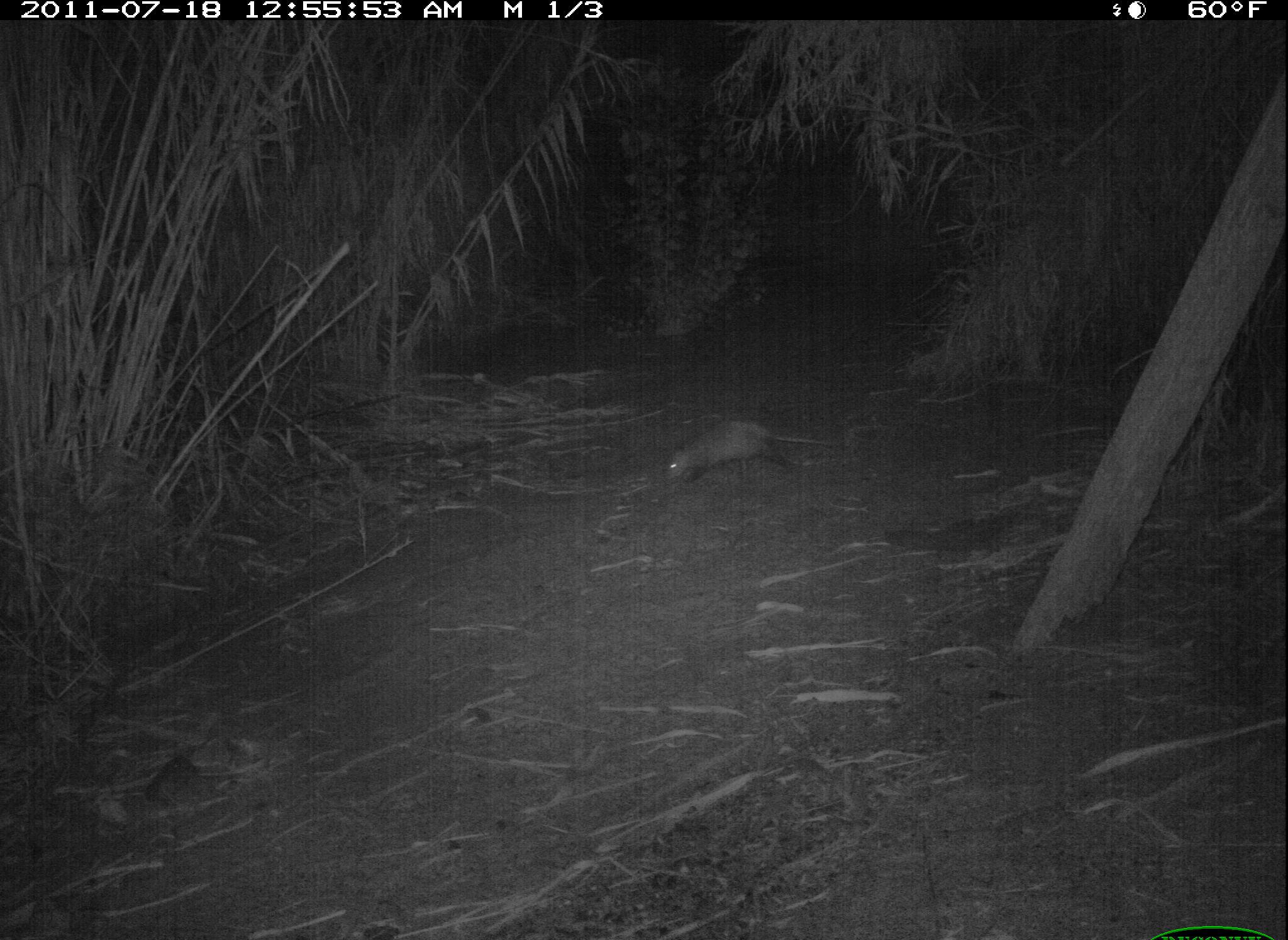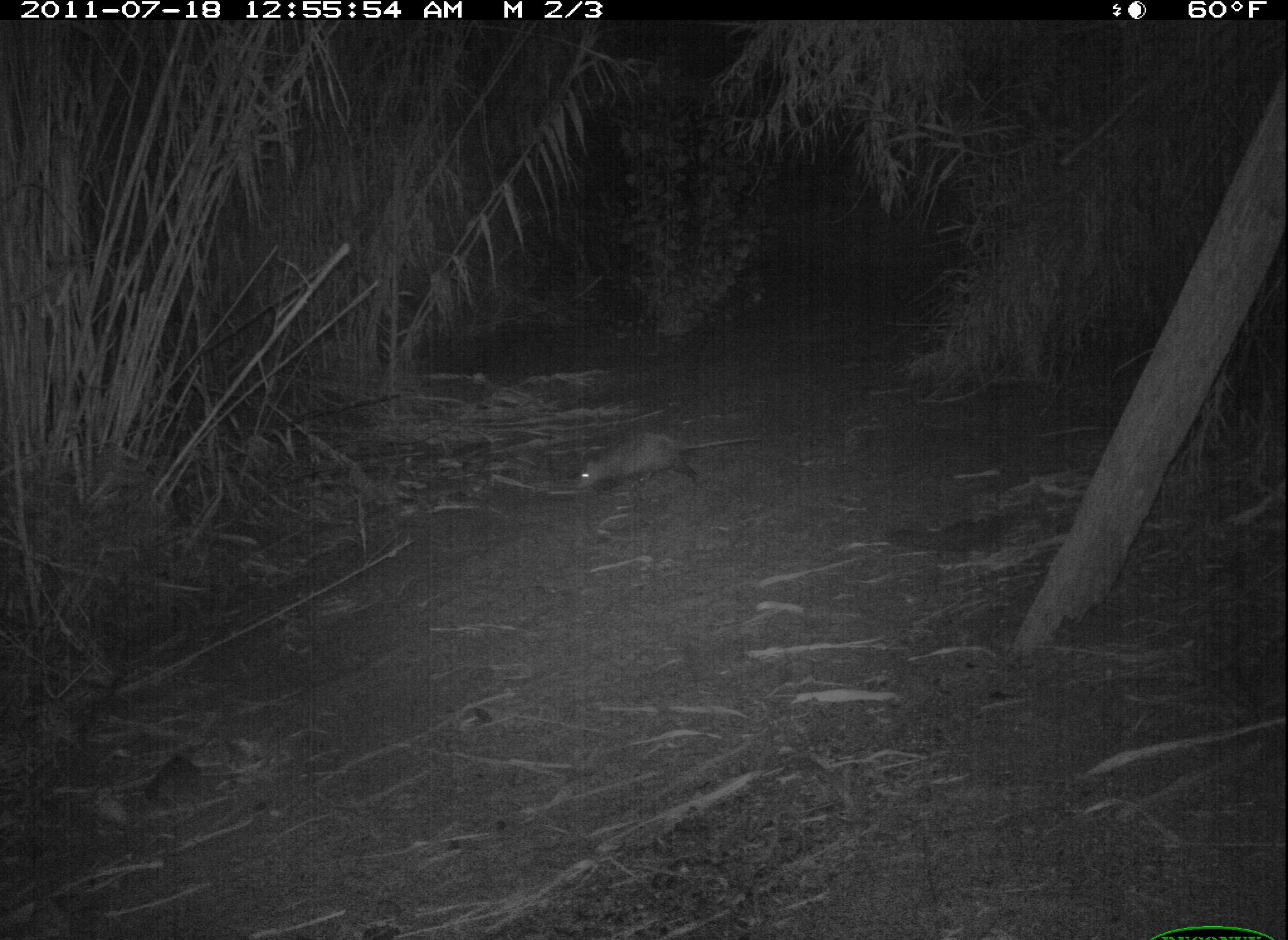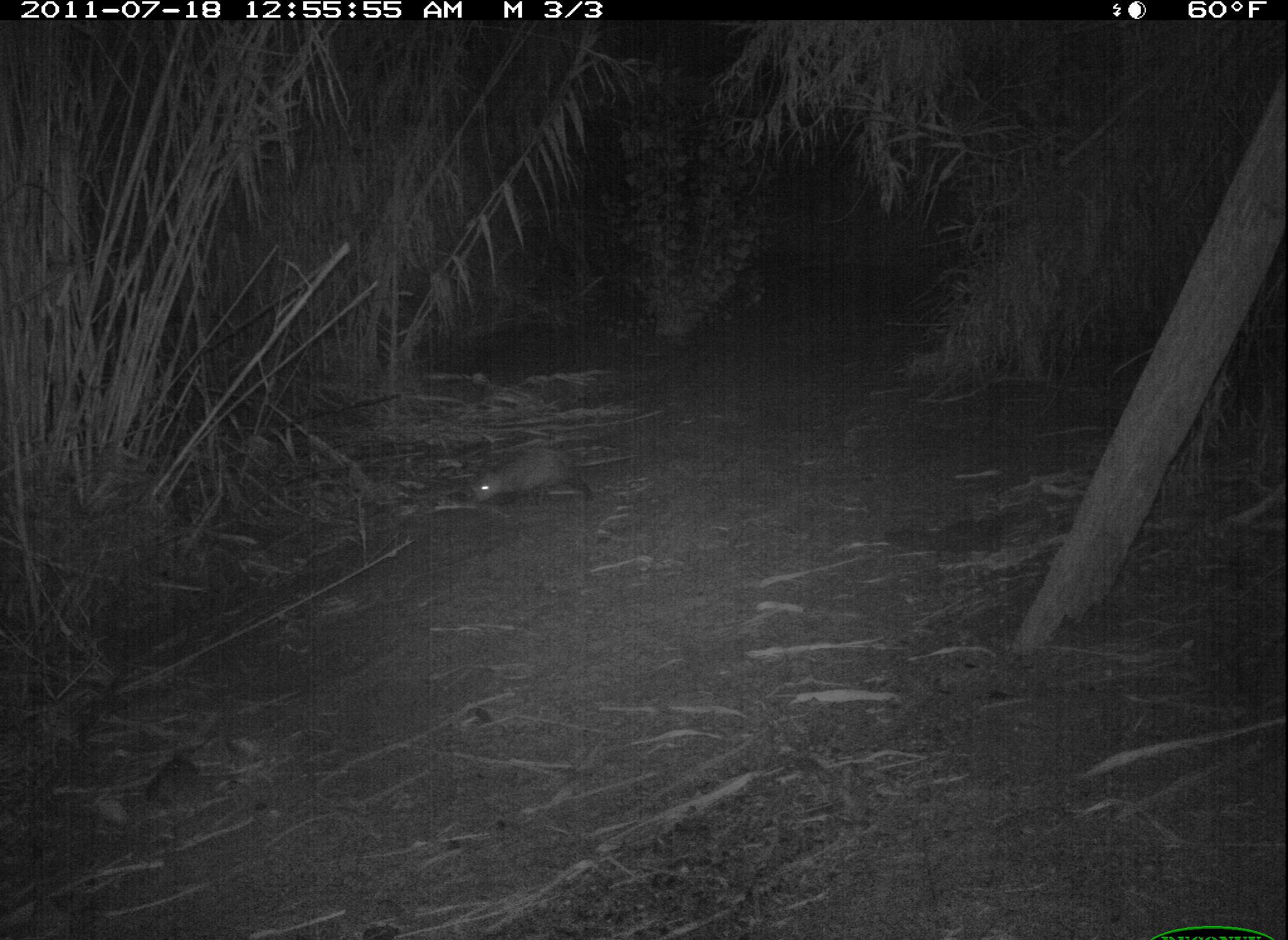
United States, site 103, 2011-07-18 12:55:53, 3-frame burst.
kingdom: Animalia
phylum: Chordata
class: Mammalia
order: Didelphimorphia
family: Didelphidae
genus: Didelphis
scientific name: Didelphis virginiana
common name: virginia opossum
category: opossum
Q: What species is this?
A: Opossum (virginia opossum) (Didelphis virginiana).